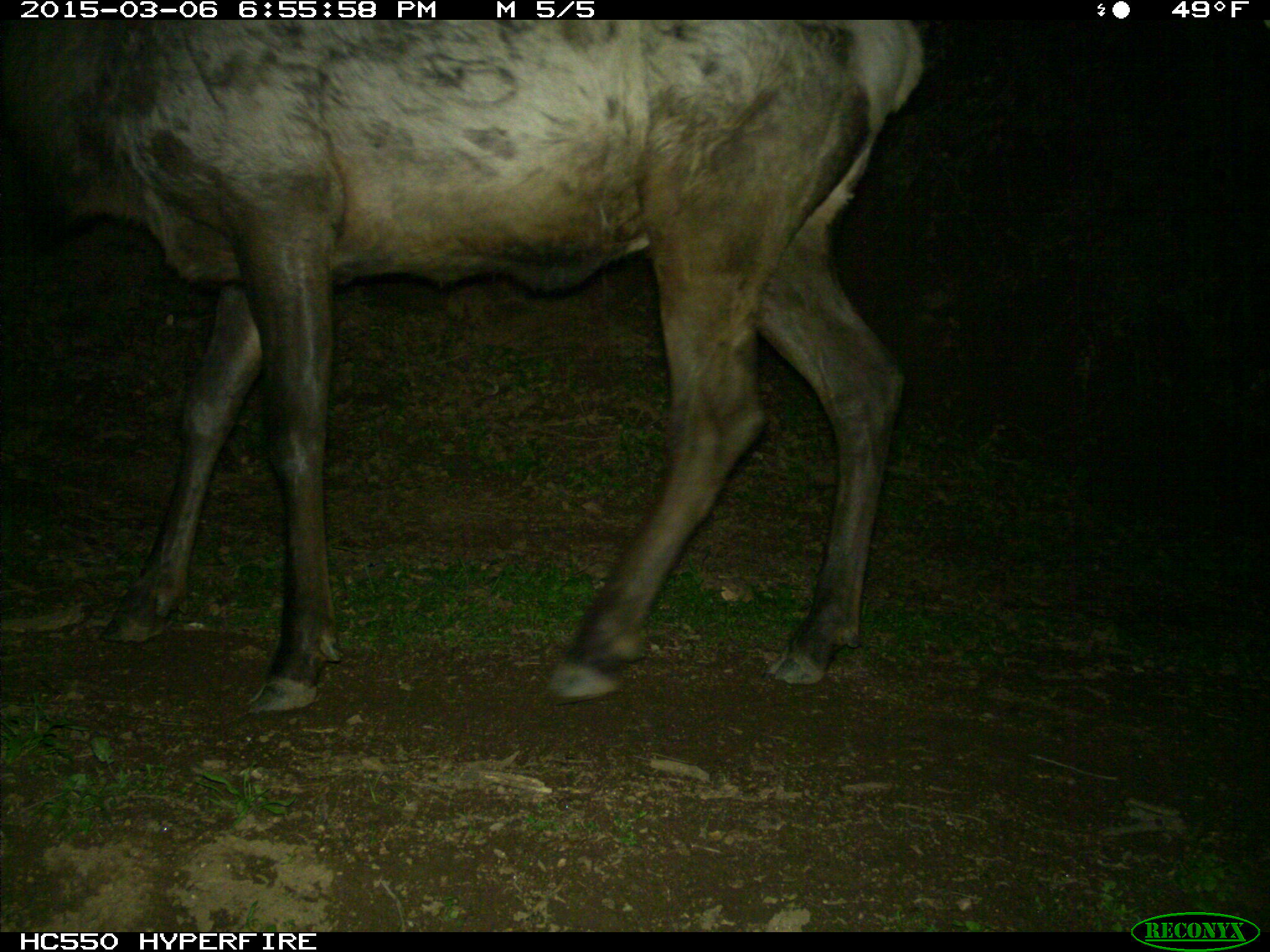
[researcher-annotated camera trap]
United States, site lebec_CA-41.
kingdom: Animalia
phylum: Chordata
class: Mammalia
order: Artiodactyla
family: Cervidae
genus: Cervus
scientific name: Cervus canadensis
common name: elk